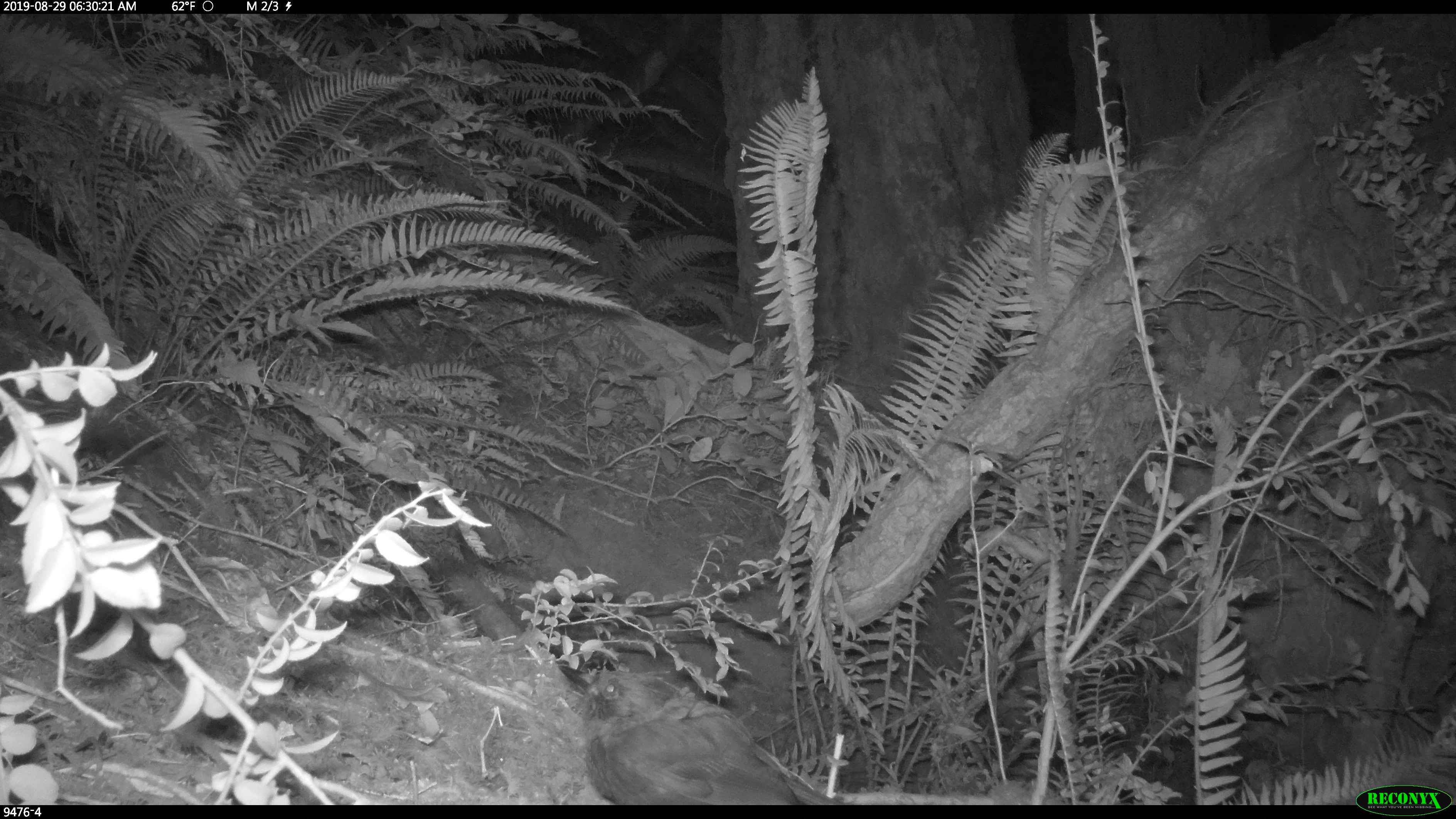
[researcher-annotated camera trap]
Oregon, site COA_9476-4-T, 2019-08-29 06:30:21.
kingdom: Animalia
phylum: Chordata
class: Aves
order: Passeriformes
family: Corvidae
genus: Cyanocitta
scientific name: Cyanocitta stelleri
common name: steller's jay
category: stellers jay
Stellers jay (steller's jay) (Cyanocitta stelleri).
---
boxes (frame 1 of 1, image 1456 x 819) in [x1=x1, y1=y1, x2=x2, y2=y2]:
stellers jay: [x1=556, y1=661, x2=825, y2=802]